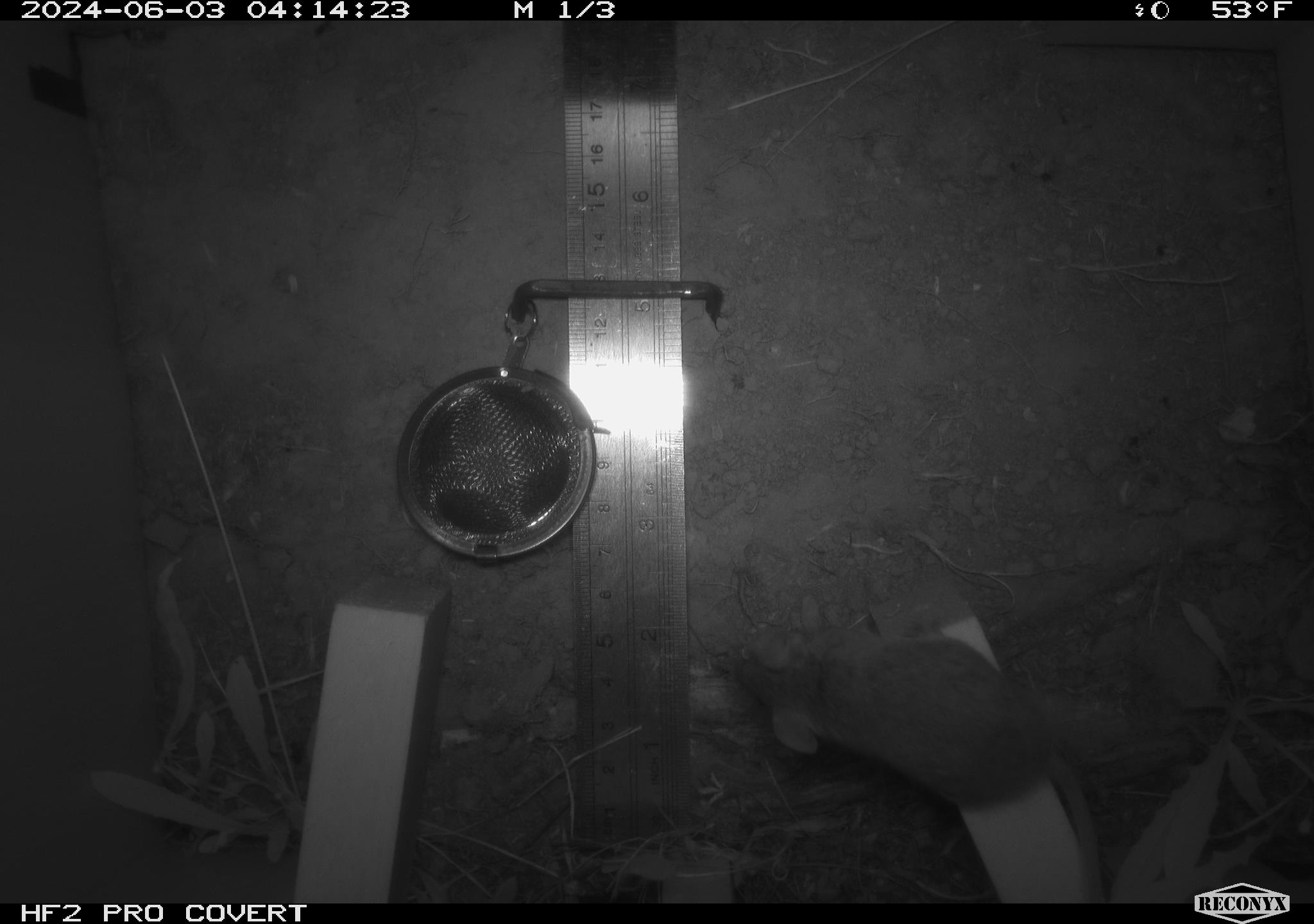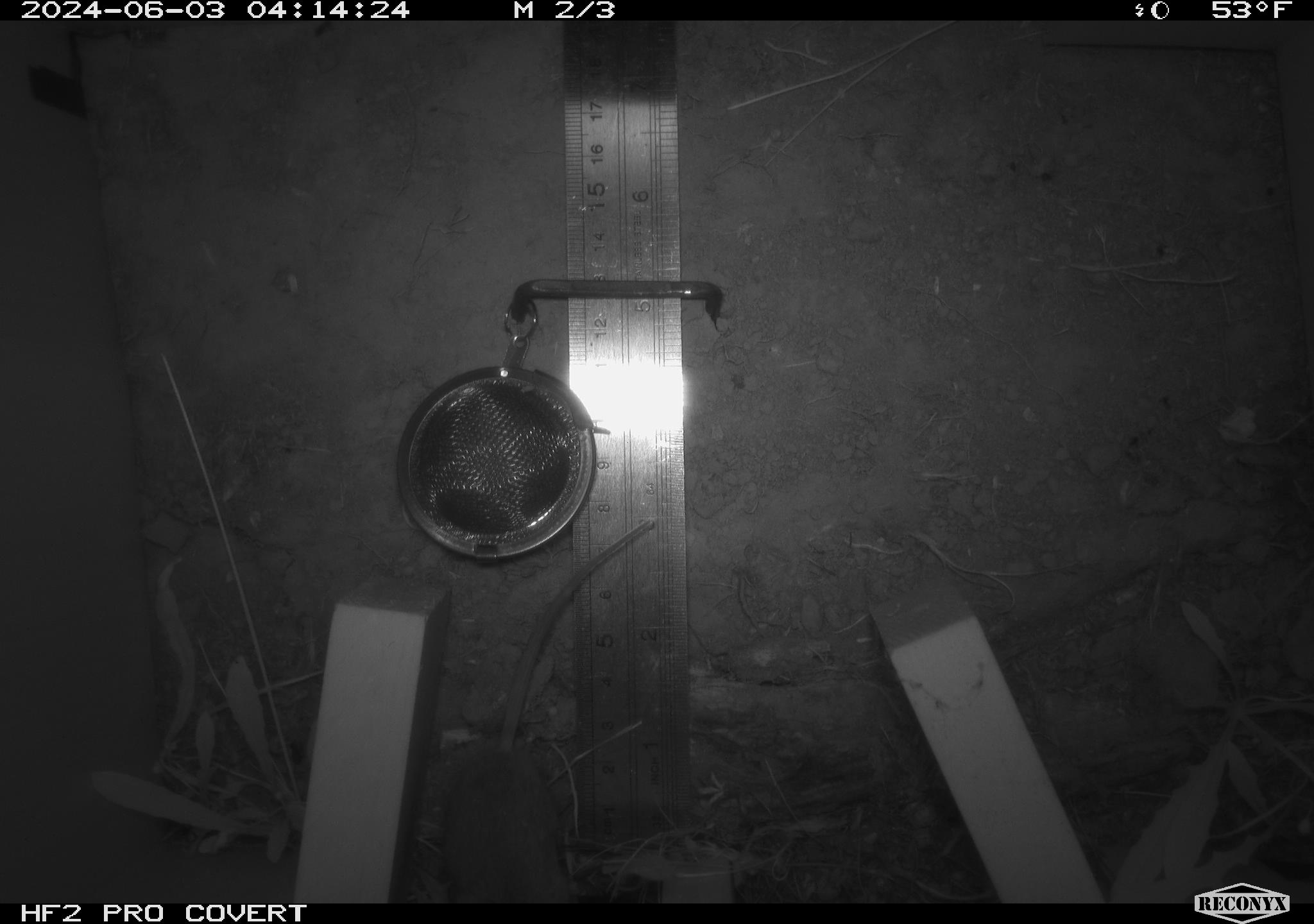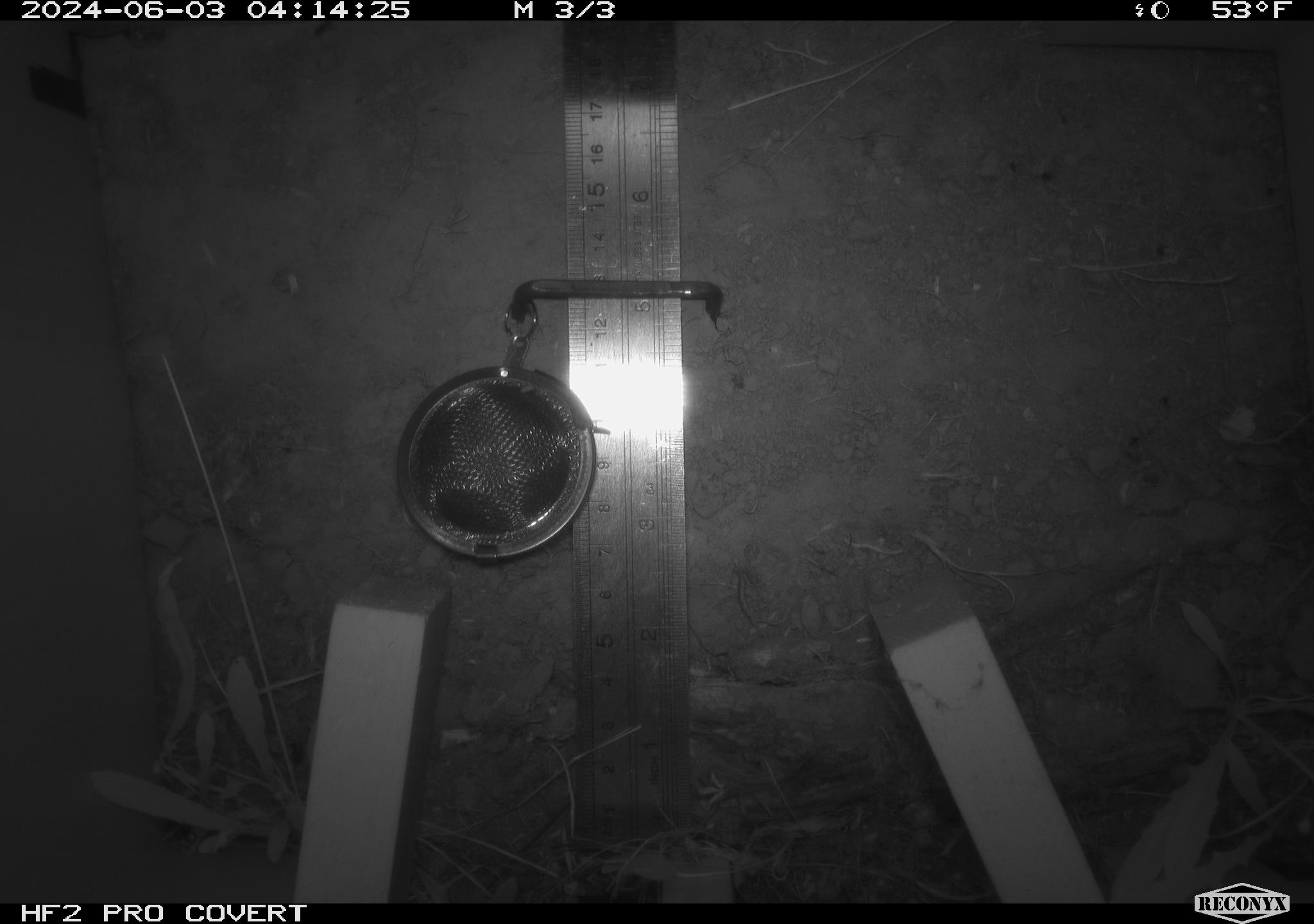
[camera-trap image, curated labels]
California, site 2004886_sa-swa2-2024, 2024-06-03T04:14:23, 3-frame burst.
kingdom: Animalia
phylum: Chordata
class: Mammalia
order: Rodentia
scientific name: Rodentia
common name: mouse species